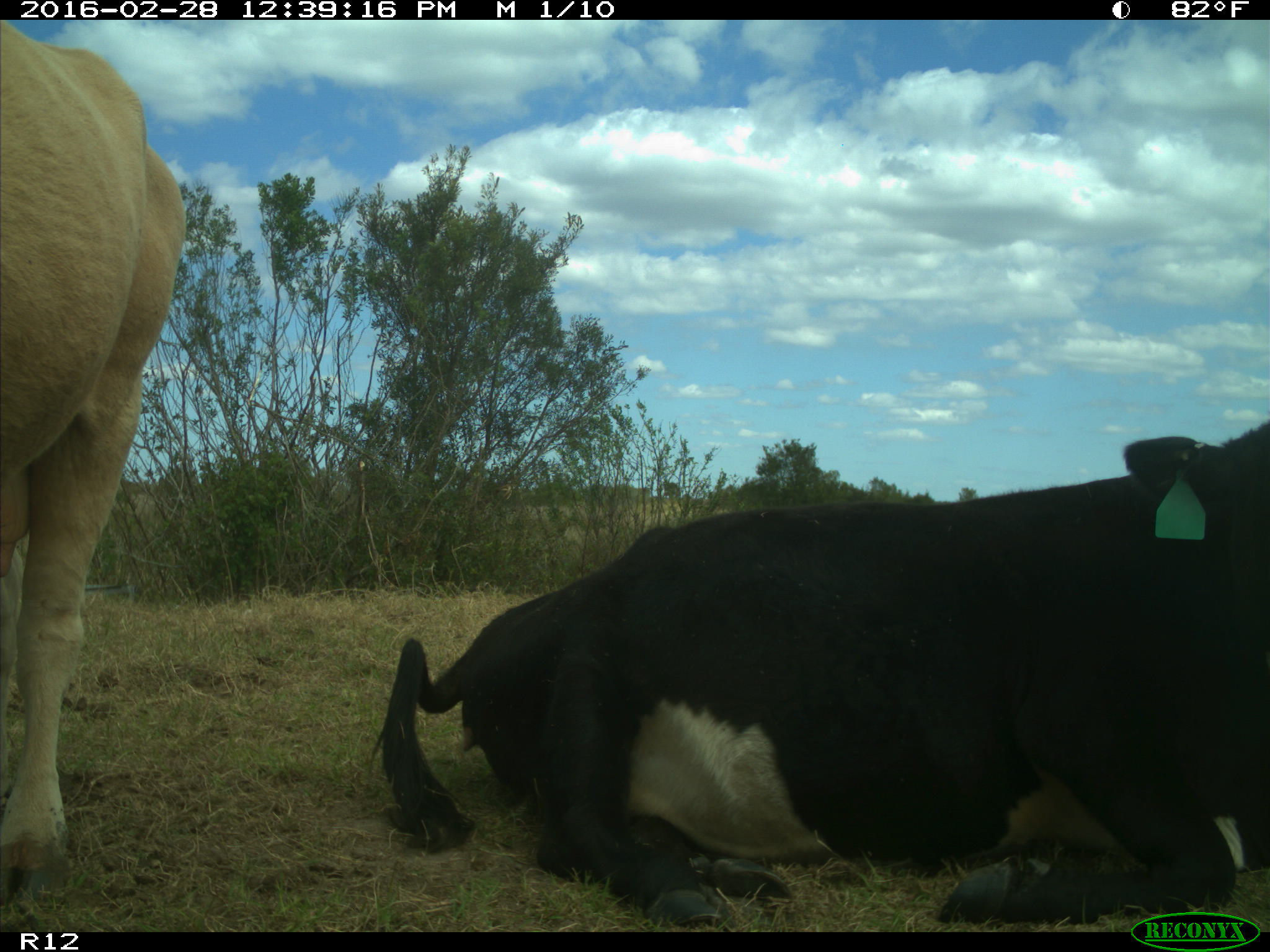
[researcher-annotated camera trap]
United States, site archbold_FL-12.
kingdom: Animalia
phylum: Chordata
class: Mammalia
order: Artiodactyla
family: Bovidae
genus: Bos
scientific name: Bos taurus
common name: domestic cow